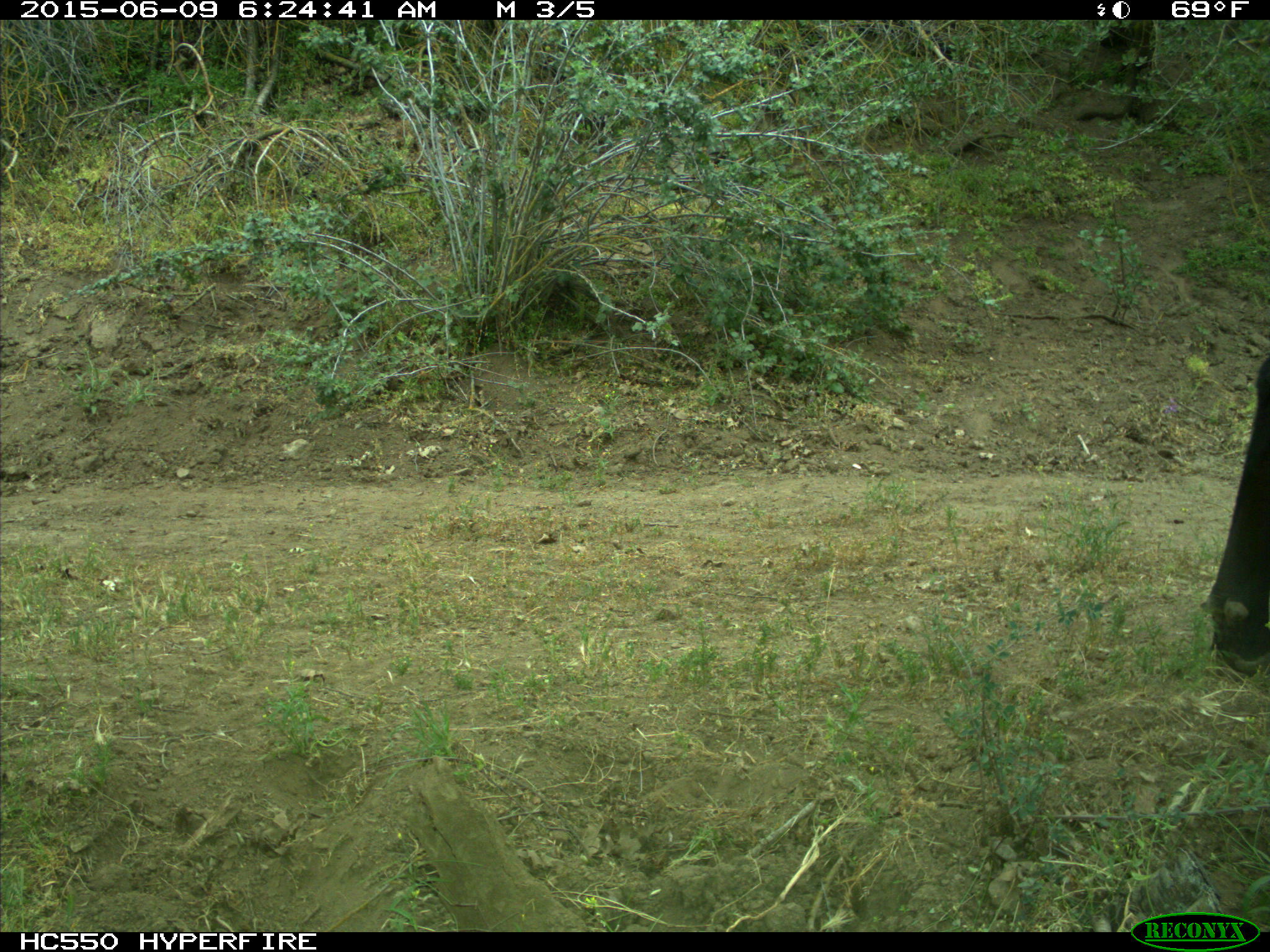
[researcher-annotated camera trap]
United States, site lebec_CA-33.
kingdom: Animalia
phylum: Chordata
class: Mammalia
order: Artiodactyla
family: Bovidae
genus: Bos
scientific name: Bos taurus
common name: domestic cow